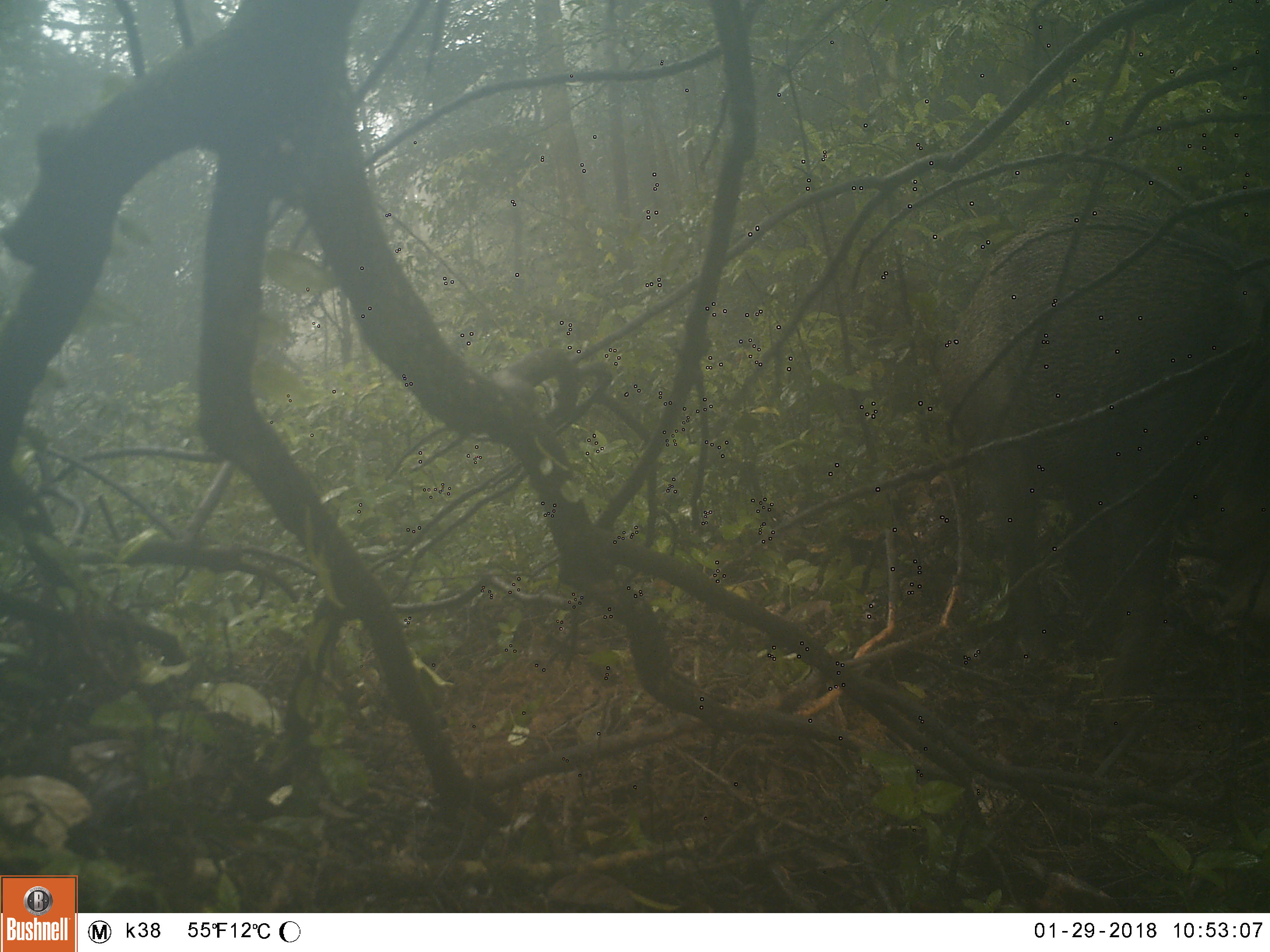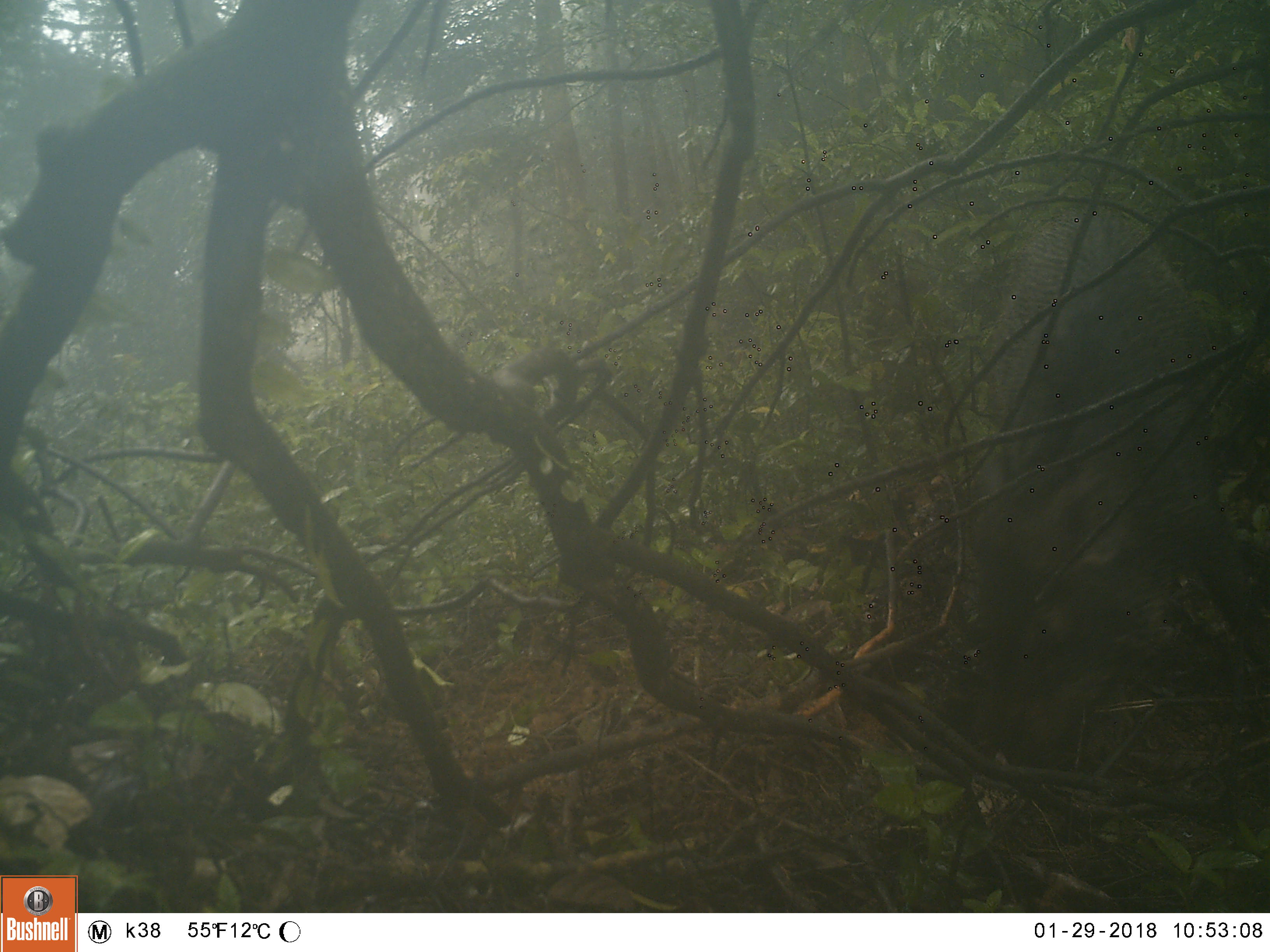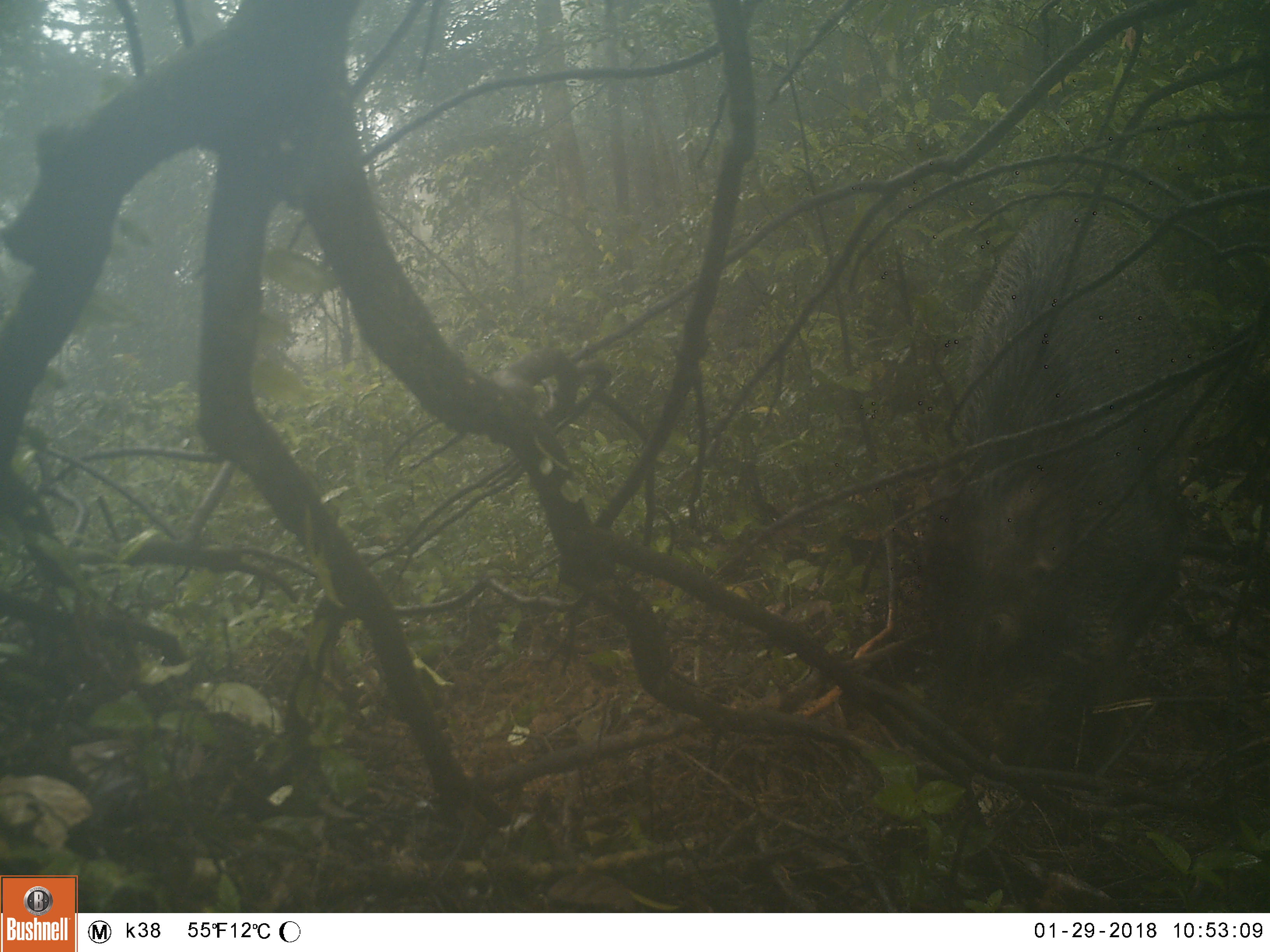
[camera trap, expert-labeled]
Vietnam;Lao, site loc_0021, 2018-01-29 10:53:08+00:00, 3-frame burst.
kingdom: Animalia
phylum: Chordata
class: Mammalia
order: Artiodactyla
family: Suidae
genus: Sus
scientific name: Sus scrofa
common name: eurasian wild pig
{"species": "eurasian wild pig (Sus scrofa)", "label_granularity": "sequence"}